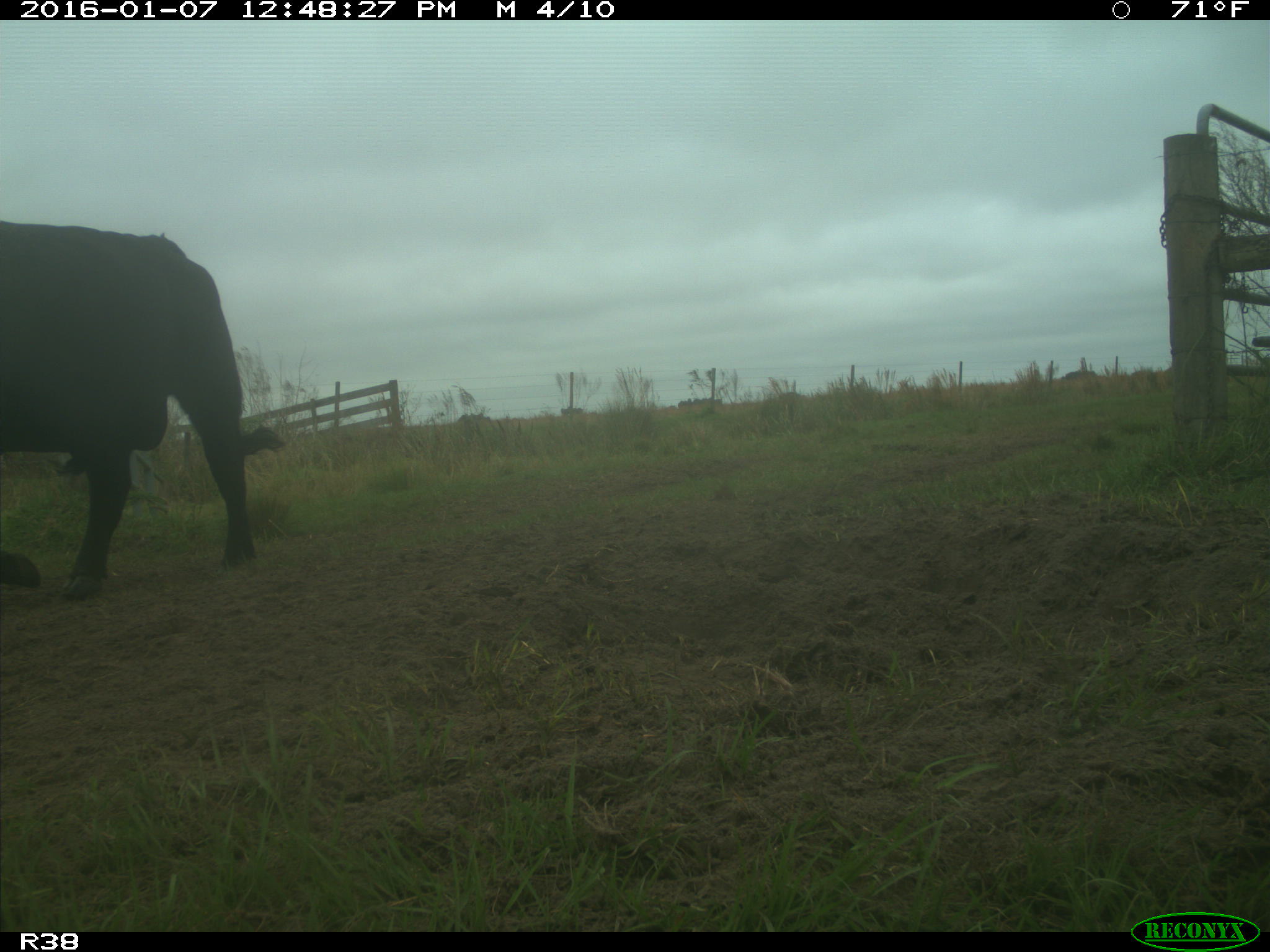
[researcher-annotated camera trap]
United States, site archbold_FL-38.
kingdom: Animalia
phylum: Chordata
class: Mammalia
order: Artiodactyla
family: Bovidae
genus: Bos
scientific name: Bos taurus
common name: domestic cow